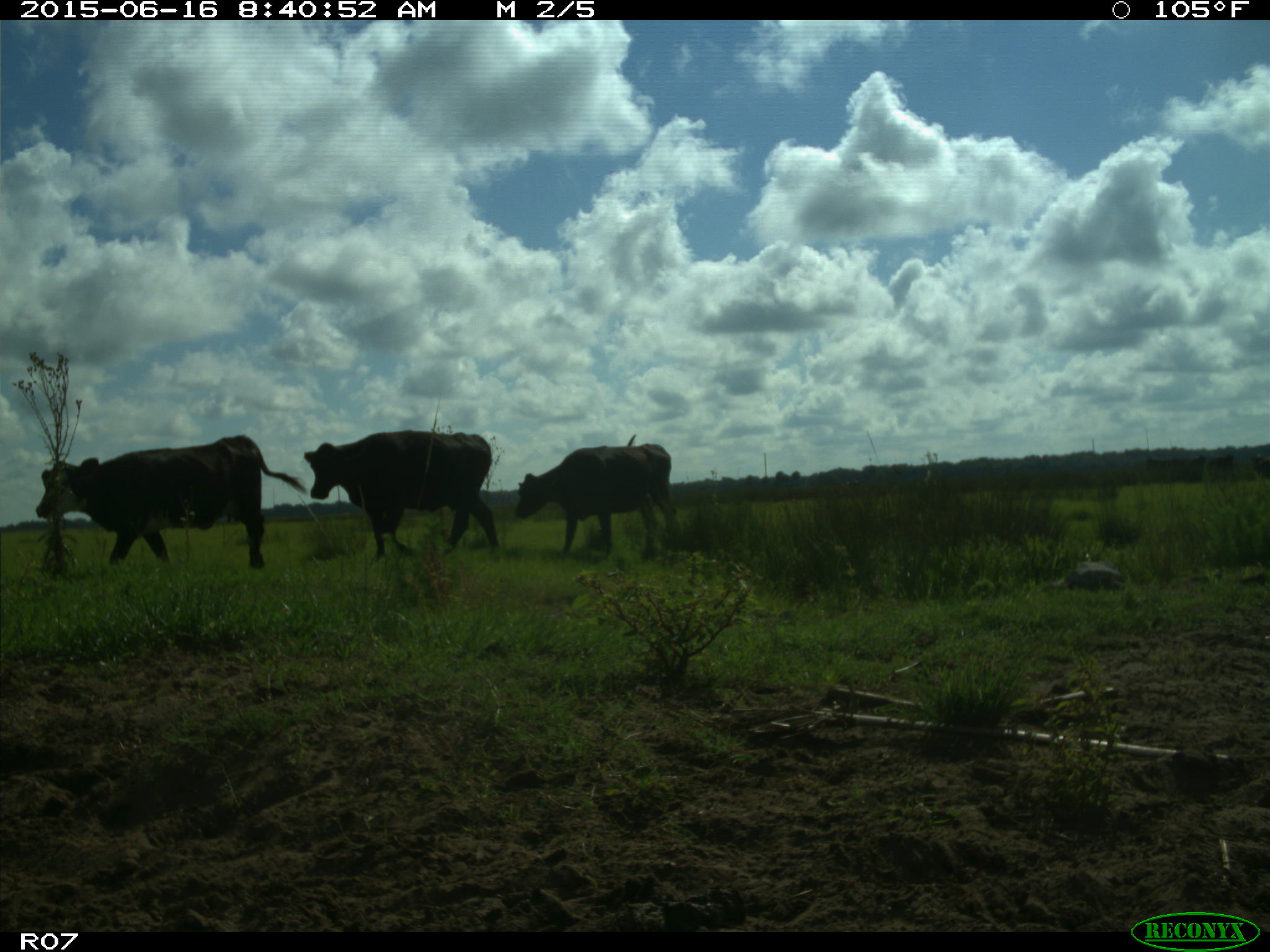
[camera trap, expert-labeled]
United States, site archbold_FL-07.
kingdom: Animalia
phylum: Chordata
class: Mammalia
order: Artiodactyla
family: Bovidae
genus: Bos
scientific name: Bos taurus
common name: domestic cow